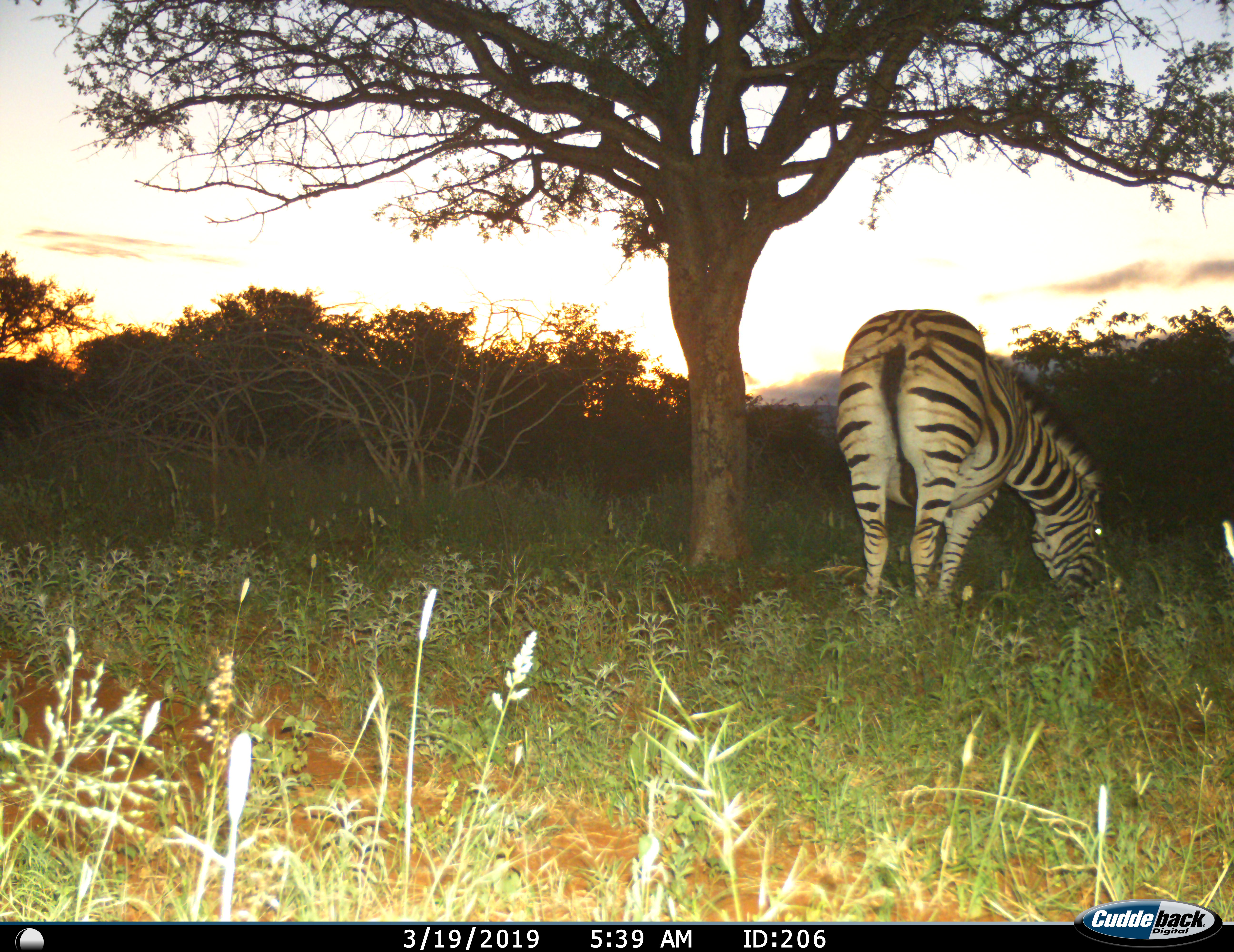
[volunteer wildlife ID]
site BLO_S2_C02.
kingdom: Animalia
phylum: Chordata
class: Mammalia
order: Perissodactyla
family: Equidae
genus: Equus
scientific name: Equus quagga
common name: plains zebra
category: zebraplains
Zebraplains (plains zebra) (Equus quagga), count 1. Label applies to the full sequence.